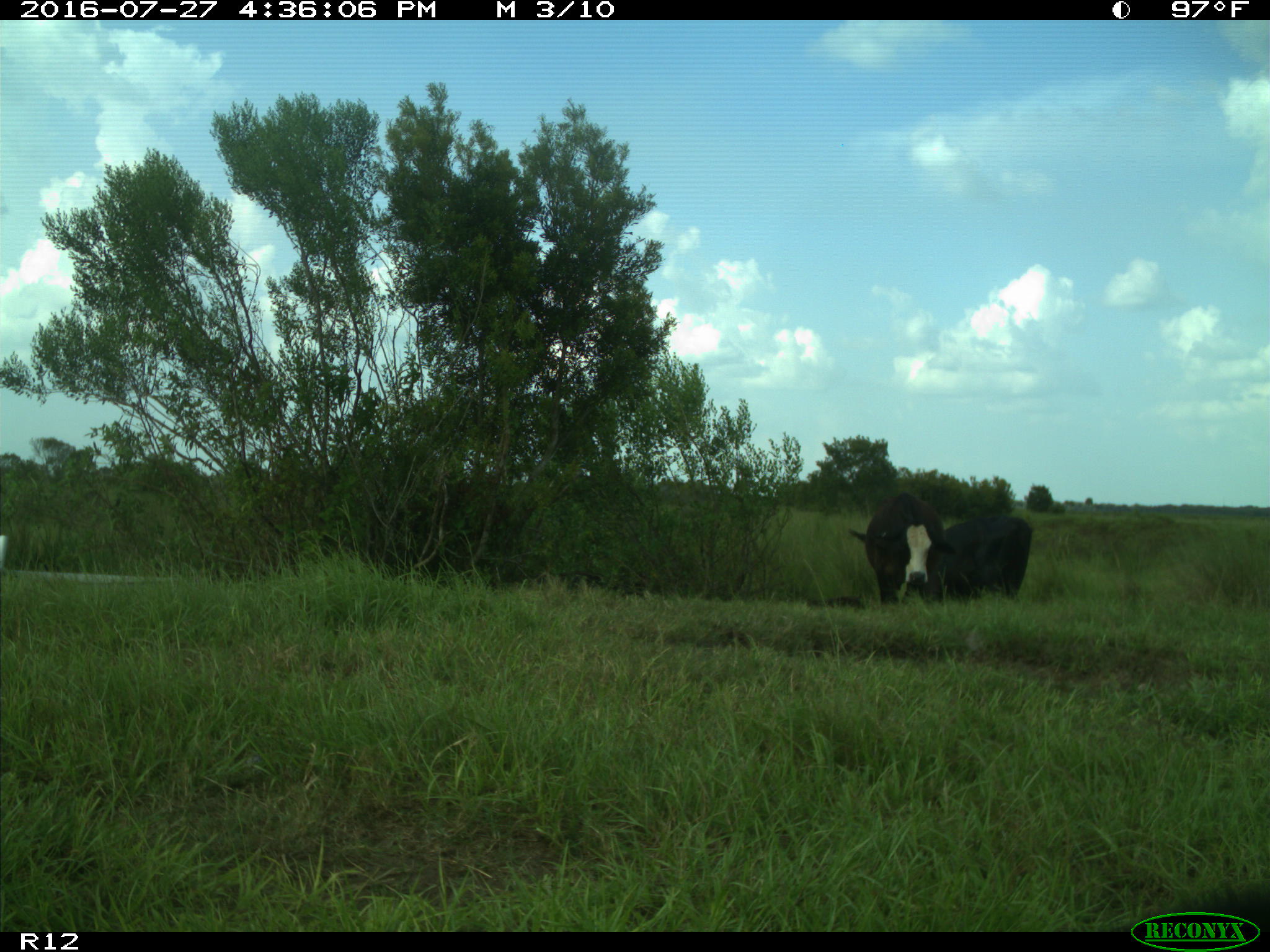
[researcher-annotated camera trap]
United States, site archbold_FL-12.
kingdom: Animalia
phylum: Chordata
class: Mammalia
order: Artiodactyla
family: Bovidae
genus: Bos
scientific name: Bos taurus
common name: domestic cow